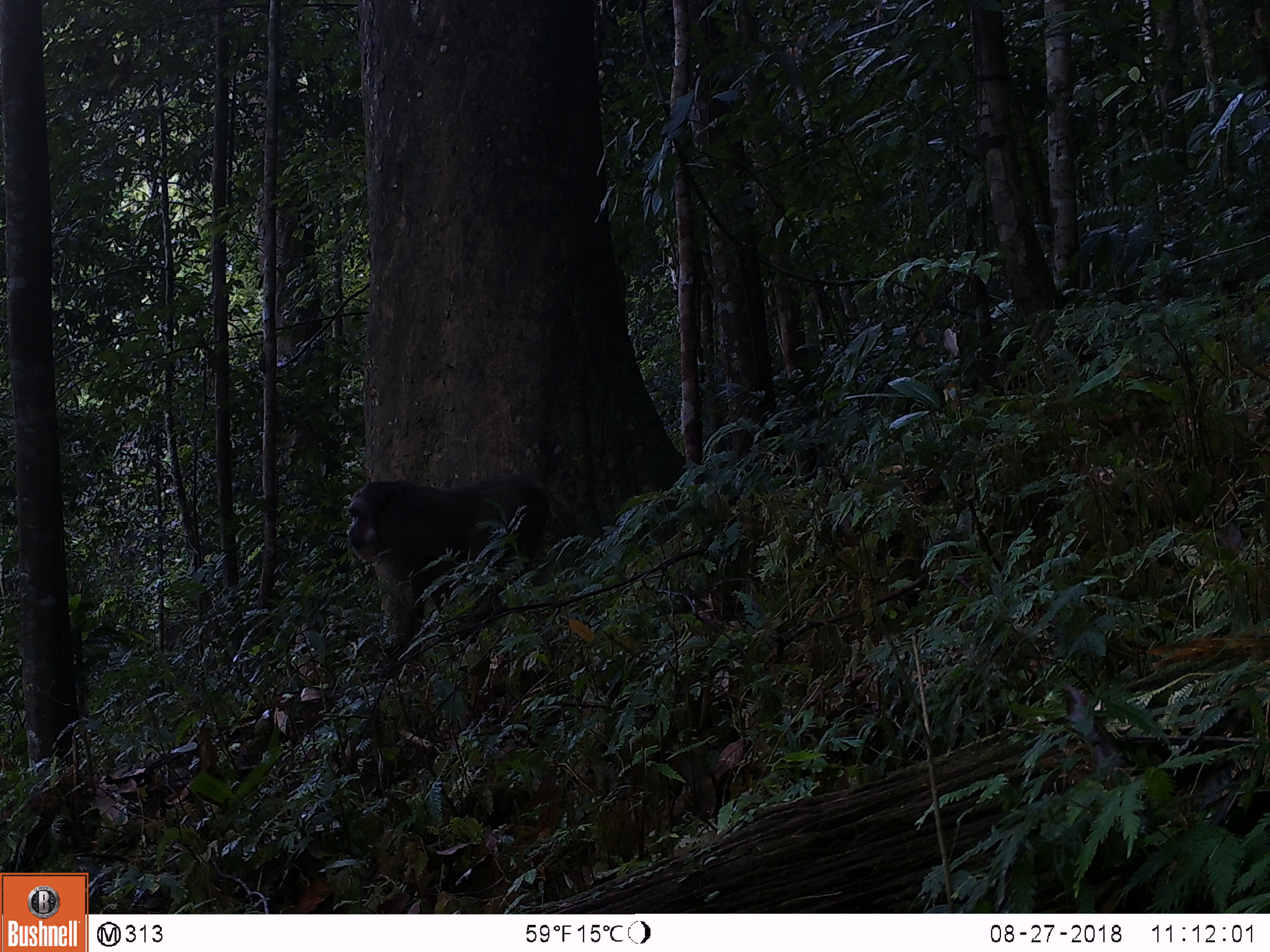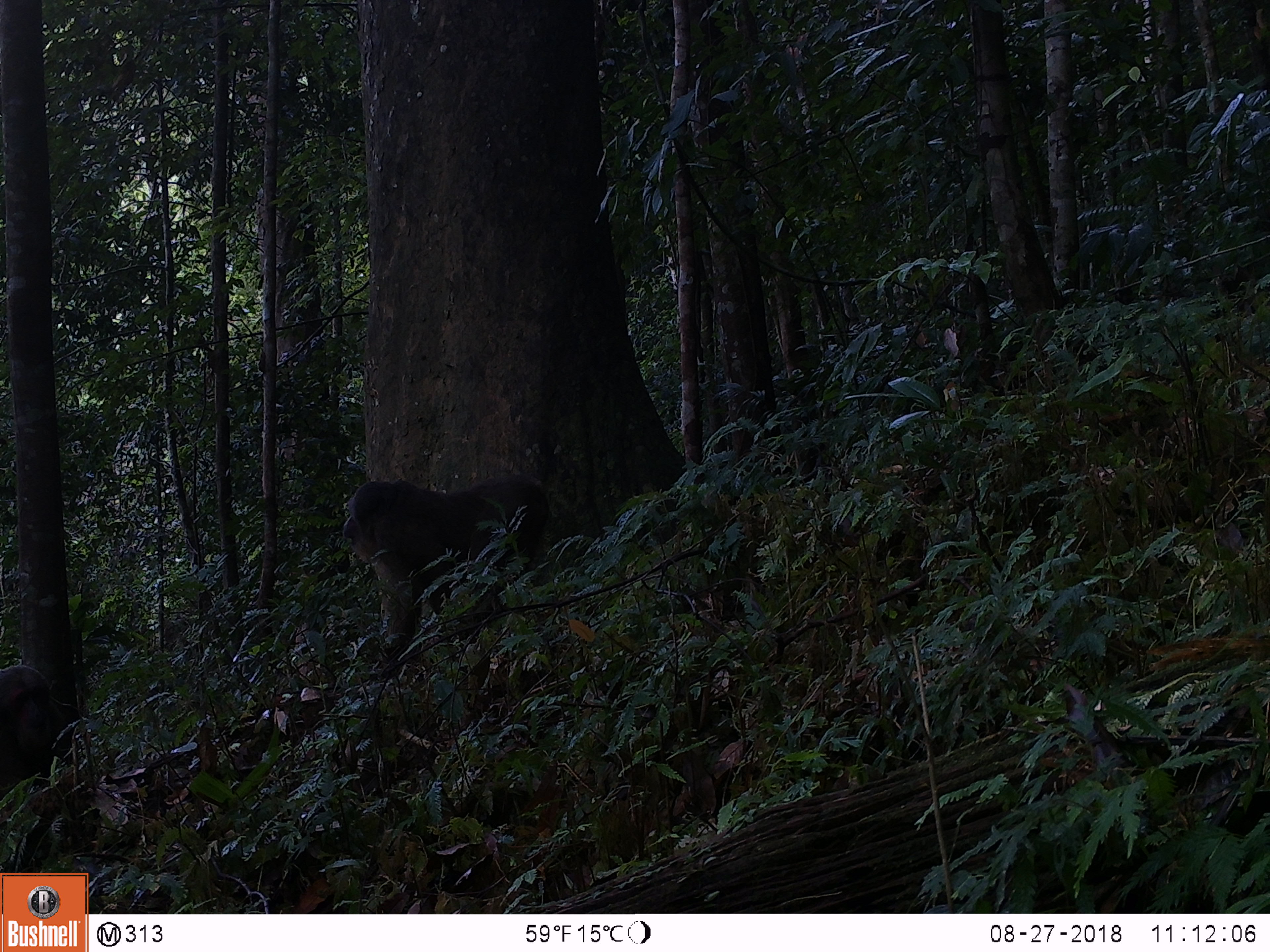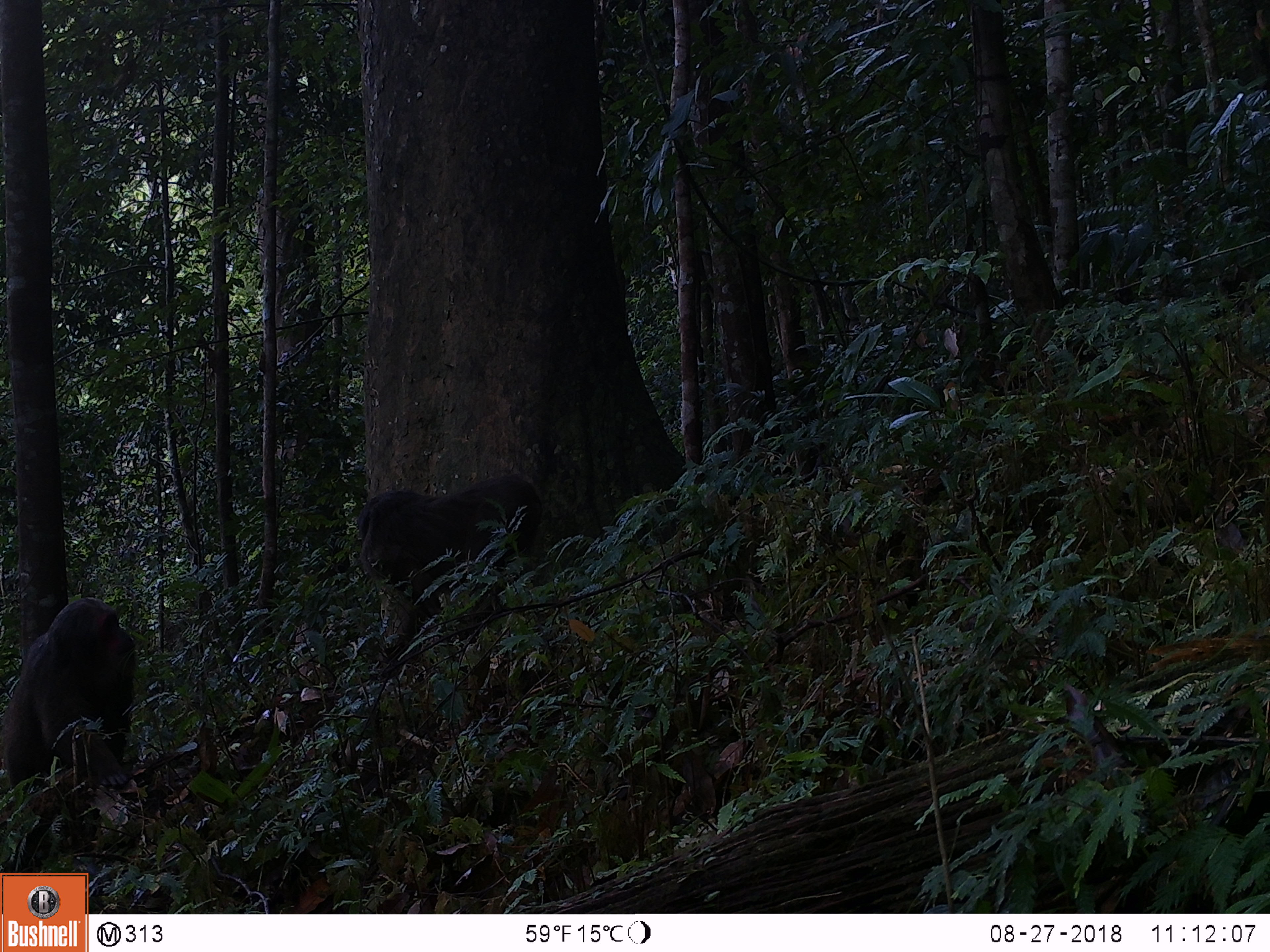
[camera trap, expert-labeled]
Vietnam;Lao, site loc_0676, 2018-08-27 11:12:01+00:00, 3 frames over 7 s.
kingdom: Animalia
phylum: Chordata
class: Mammalia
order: Primates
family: Cercopithecidae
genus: Macaca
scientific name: Macaca arctoides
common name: stump-tailed macaque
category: stump tailed macaque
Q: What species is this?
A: Stump tailed macaque (stump-tailed macaque) (Macaca arctoides).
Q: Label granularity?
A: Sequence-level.